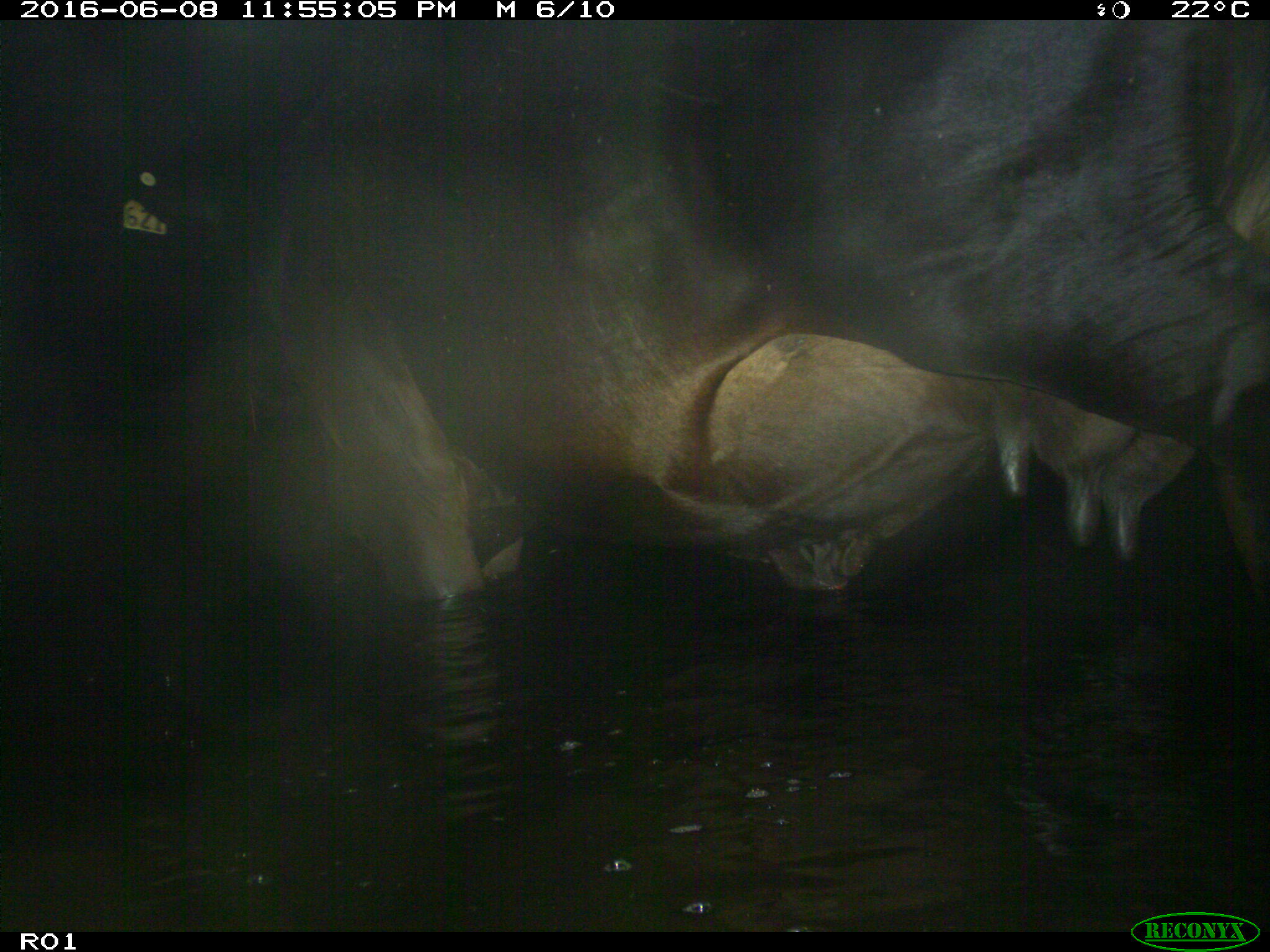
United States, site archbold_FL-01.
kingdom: Animalia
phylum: Chordata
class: Mammalia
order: Artiodactyla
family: Bovidae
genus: Bos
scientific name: Bos taurus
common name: domestic cow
Bos taurus (domestic cow).